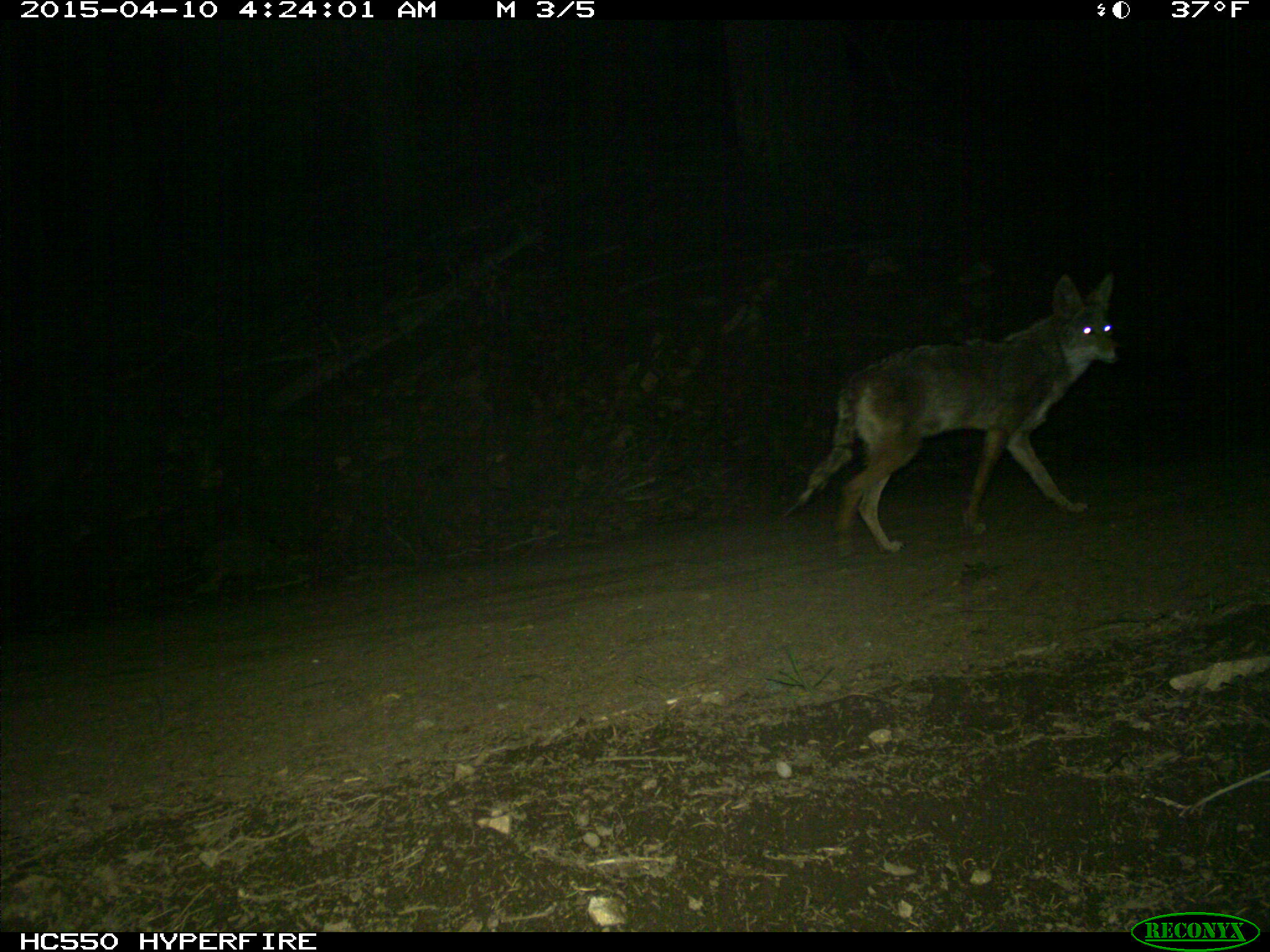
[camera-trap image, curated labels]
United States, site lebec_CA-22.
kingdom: Animalia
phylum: Chordata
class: Mammalia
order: Carnivora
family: Canidae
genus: Canis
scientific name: Canis latrans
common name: coyote